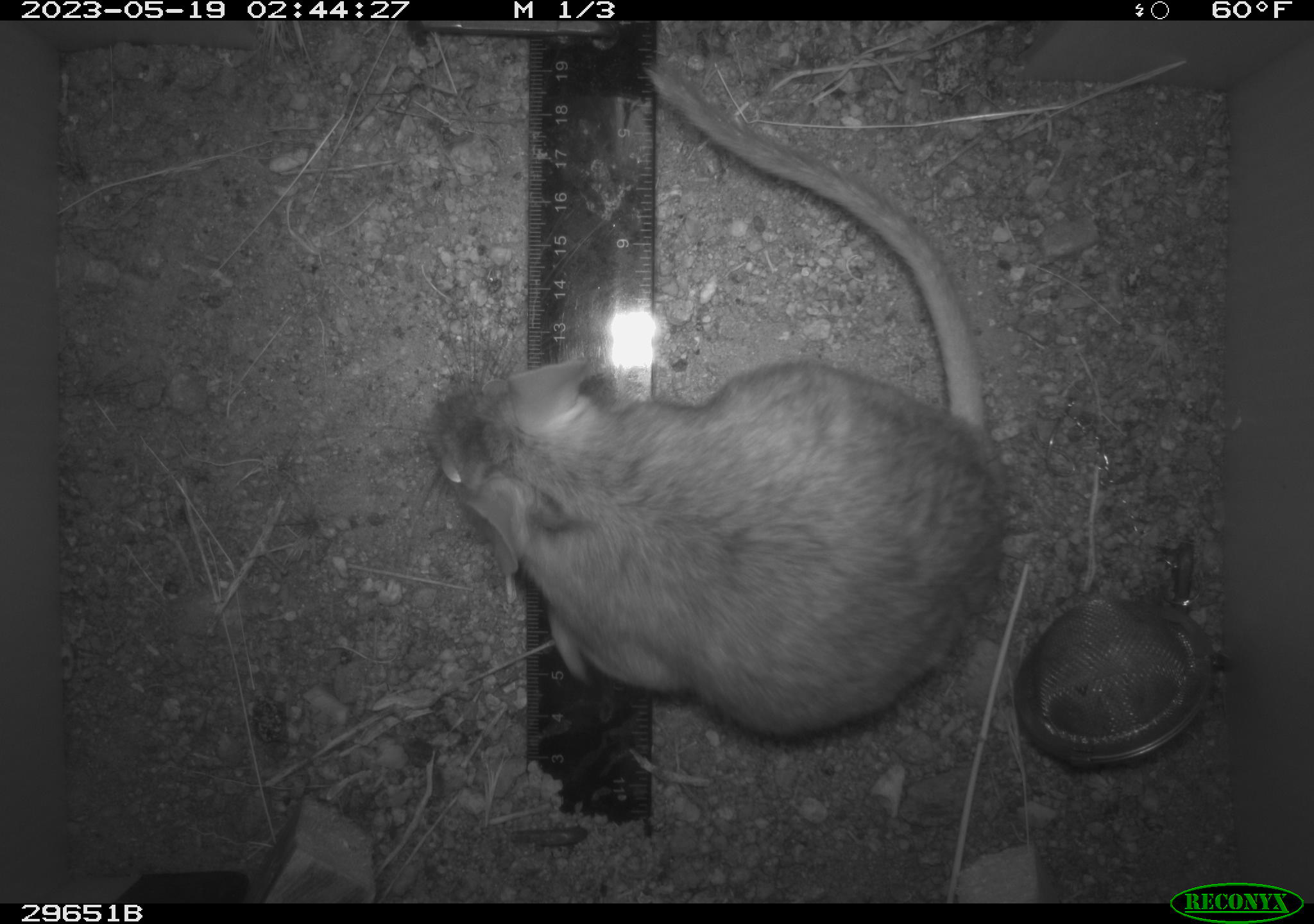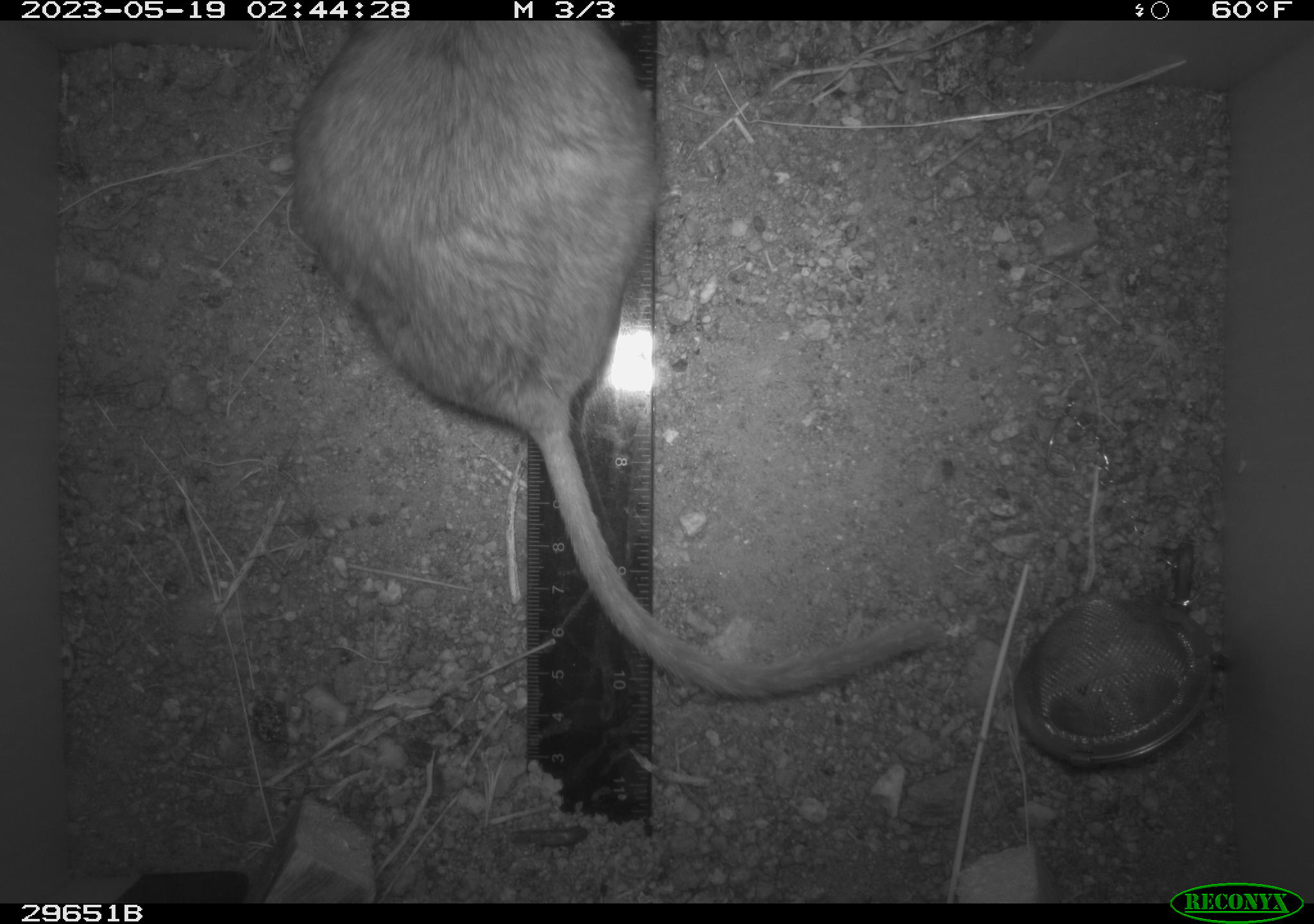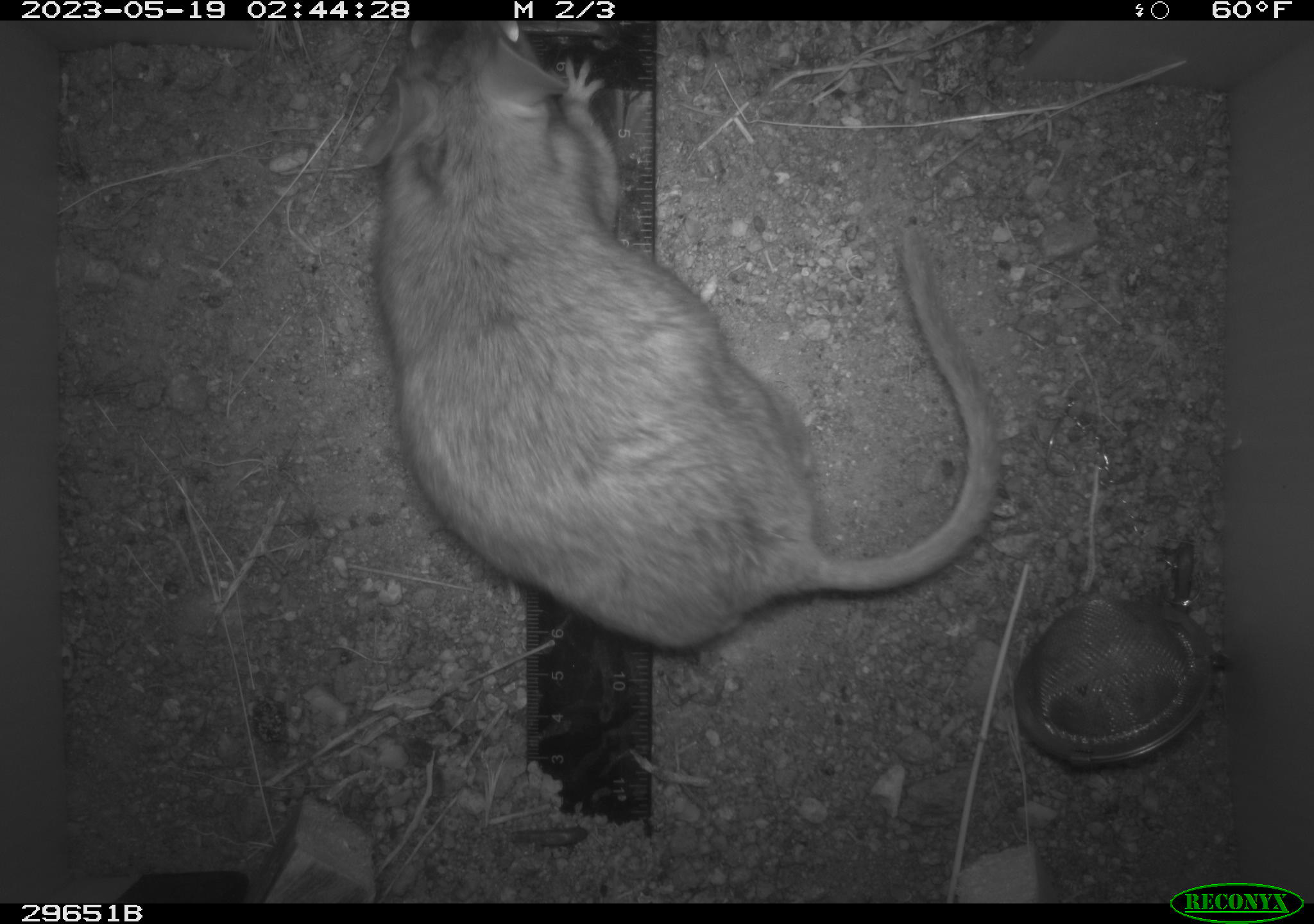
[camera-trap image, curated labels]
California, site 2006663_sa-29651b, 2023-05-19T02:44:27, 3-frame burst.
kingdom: Animalia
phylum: Chordata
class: Mammalia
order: Rodentia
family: Cricetidae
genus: Neotoma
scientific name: Neotoma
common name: pack rat or woodrat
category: neotoma species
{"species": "neotoma species (pack rat or woodrat) (Neotoma)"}